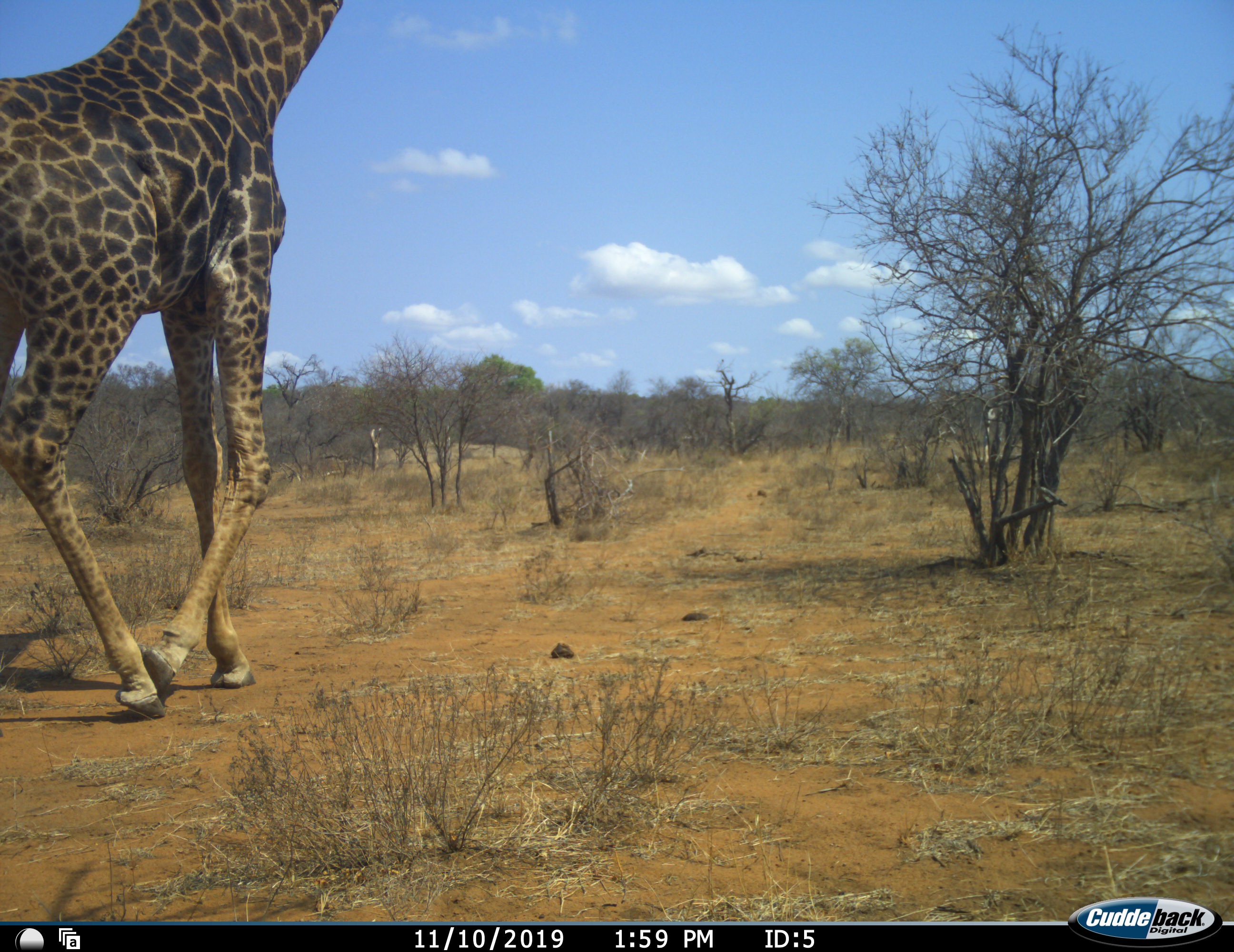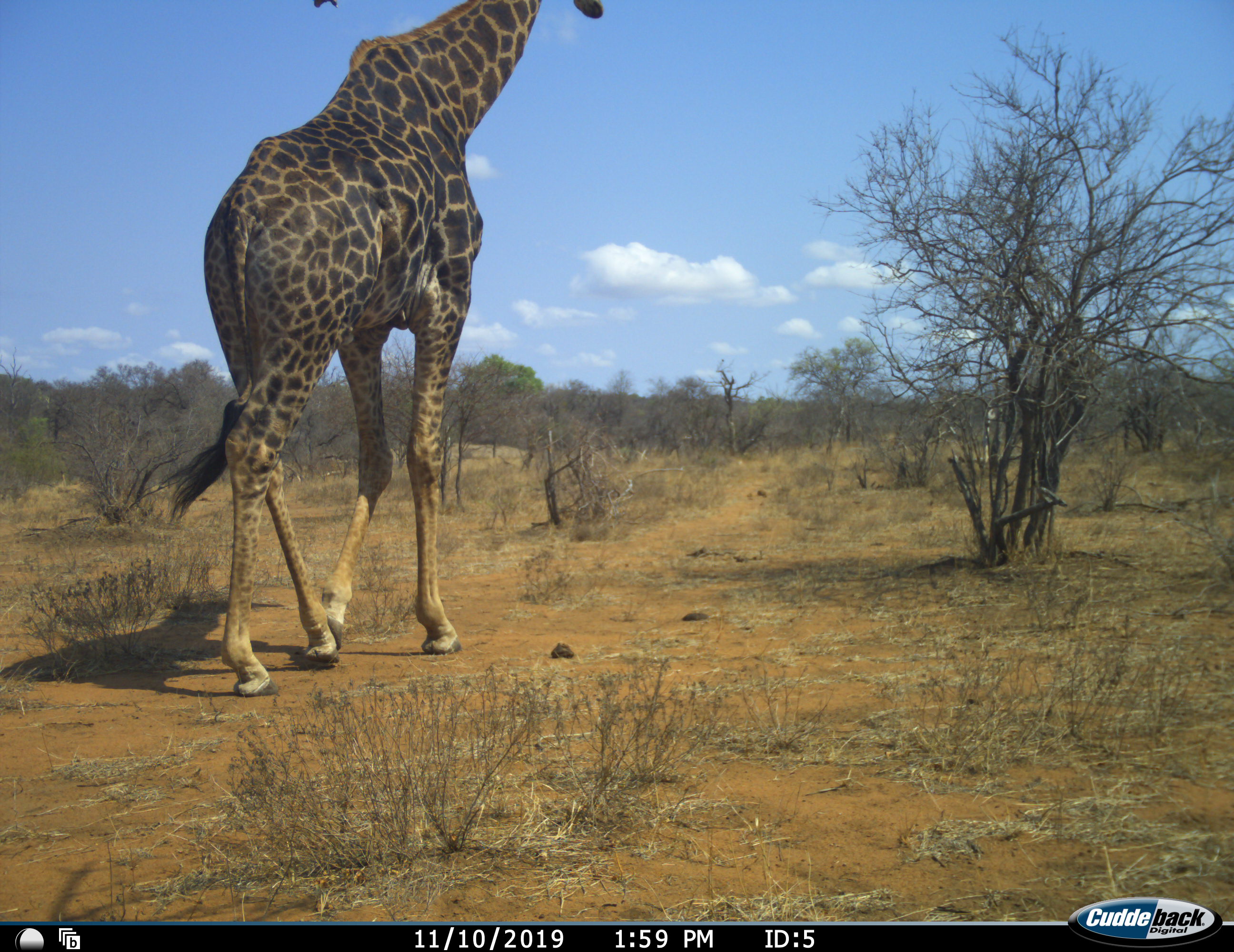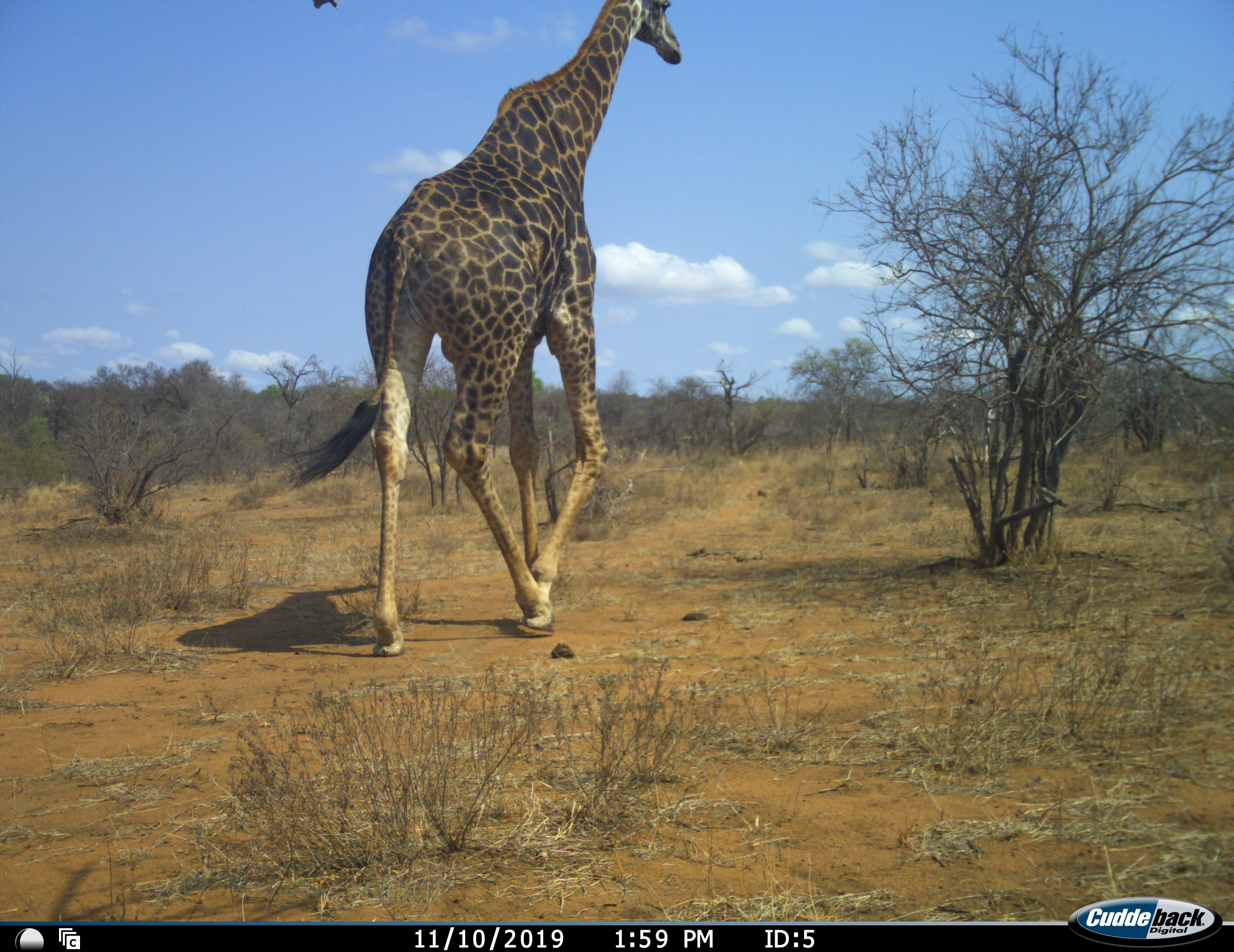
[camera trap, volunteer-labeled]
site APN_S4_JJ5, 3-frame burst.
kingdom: Animalia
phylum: Chordata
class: Mammalia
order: Artiodactyla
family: Giraffidae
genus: Giraffa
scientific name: Giraffa camelopardalis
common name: giraffe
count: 1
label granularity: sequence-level